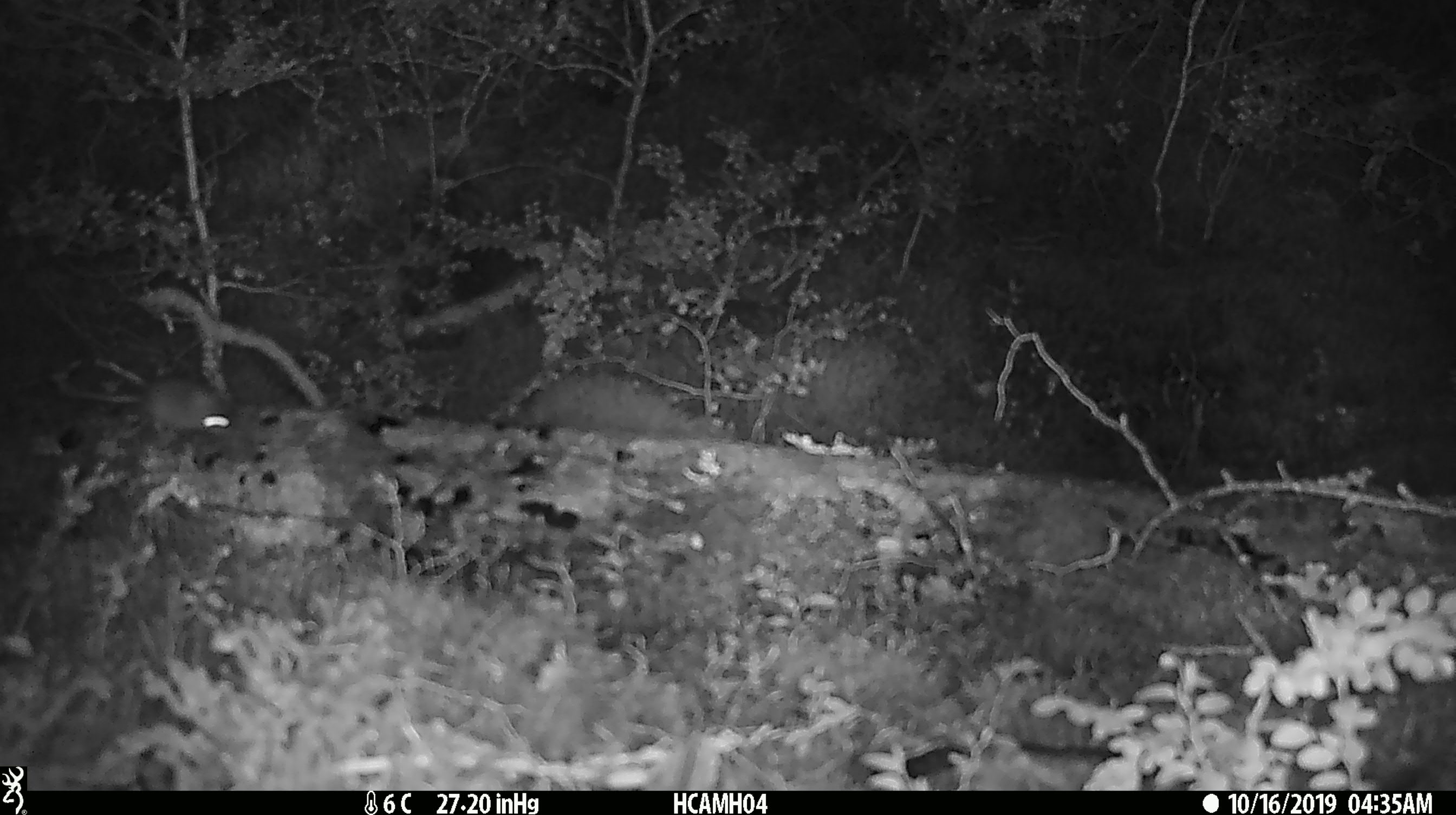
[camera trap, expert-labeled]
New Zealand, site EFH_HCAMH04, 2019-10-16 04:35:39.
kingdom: Animalia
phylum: Chordata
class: Mammalia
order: Rodentia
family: Muridae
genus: Mus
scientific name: Mus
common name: mouse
Mouse (Mus).